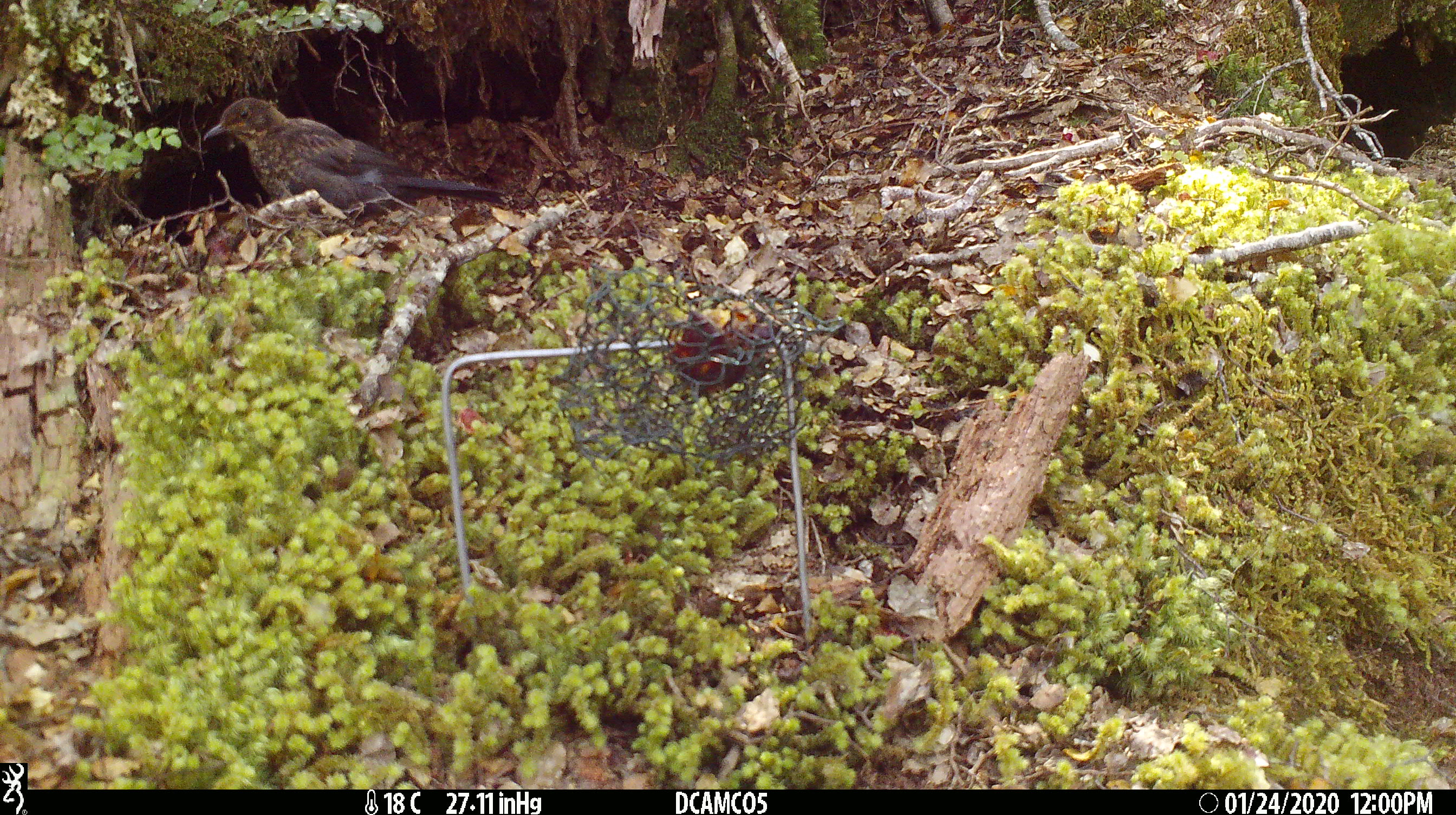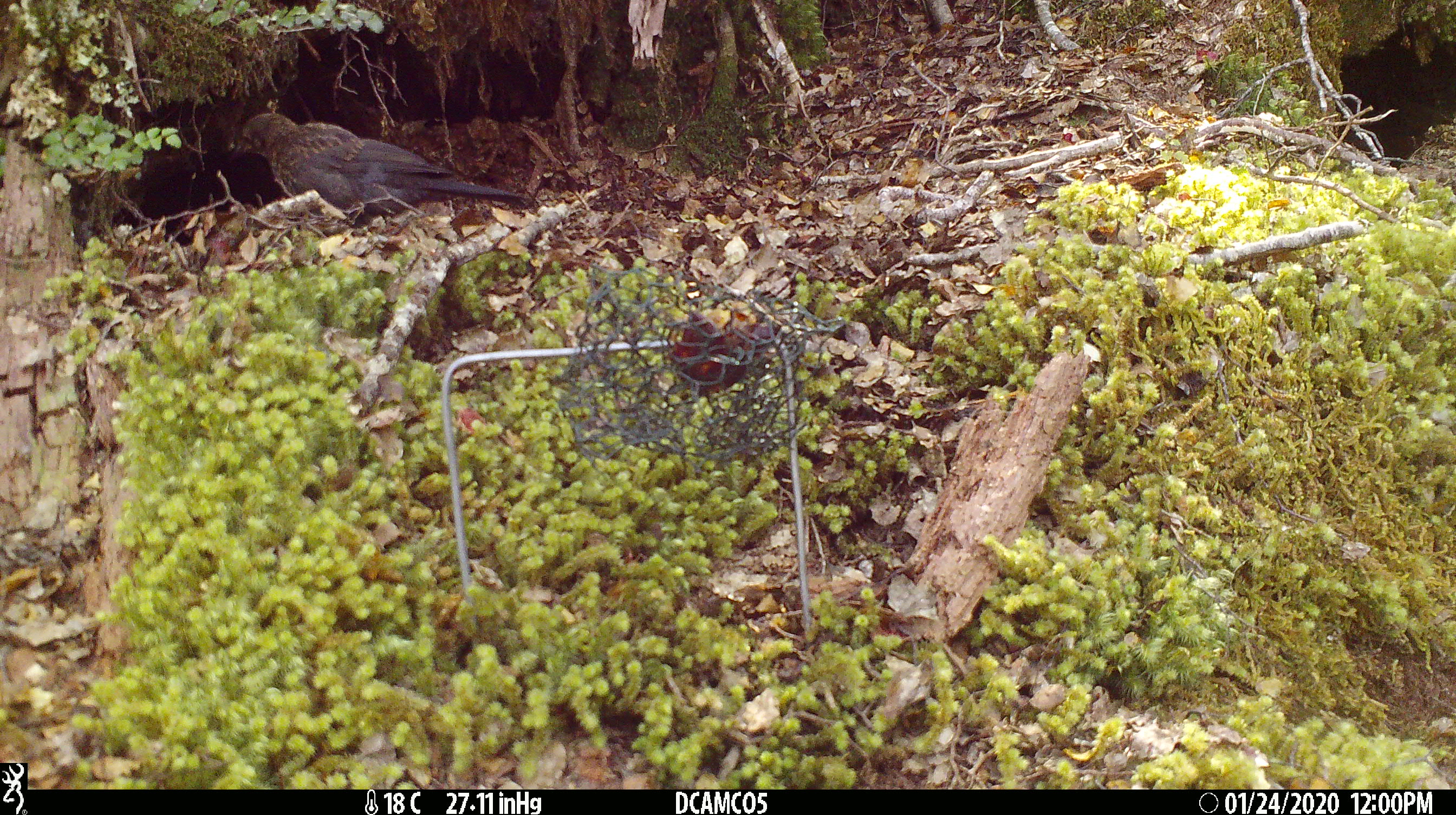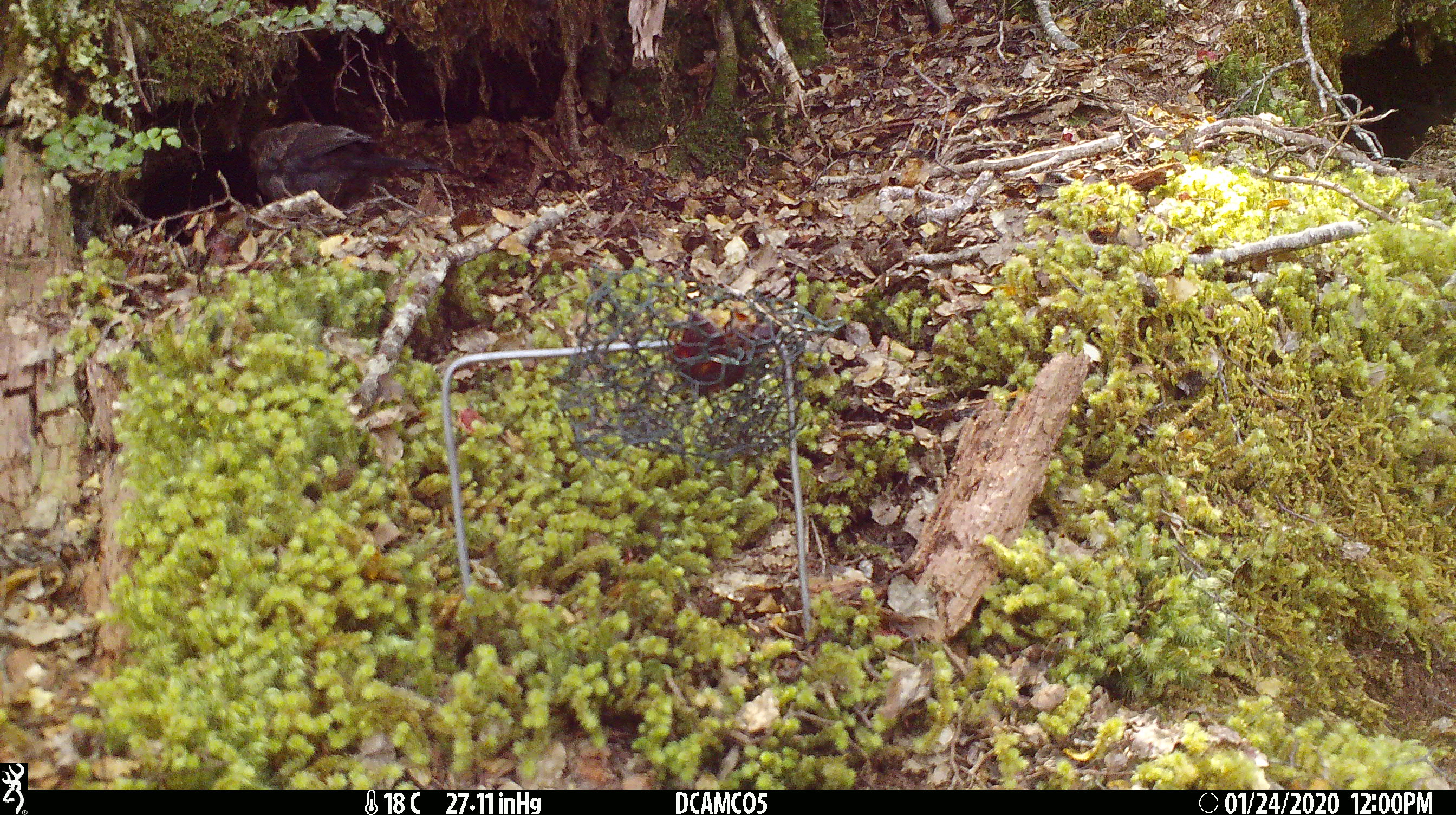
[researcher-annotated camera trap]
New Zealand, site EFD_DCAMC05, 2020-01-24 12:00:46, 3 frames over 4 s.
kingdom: Animalia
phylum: Chordata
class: Aves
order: Passeriformes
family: Turdidae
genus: Turdus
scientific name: Turdus merula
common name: eurasian blackbird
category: blackbird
Blackbird (eurasian blackbird) (Turdus merula).